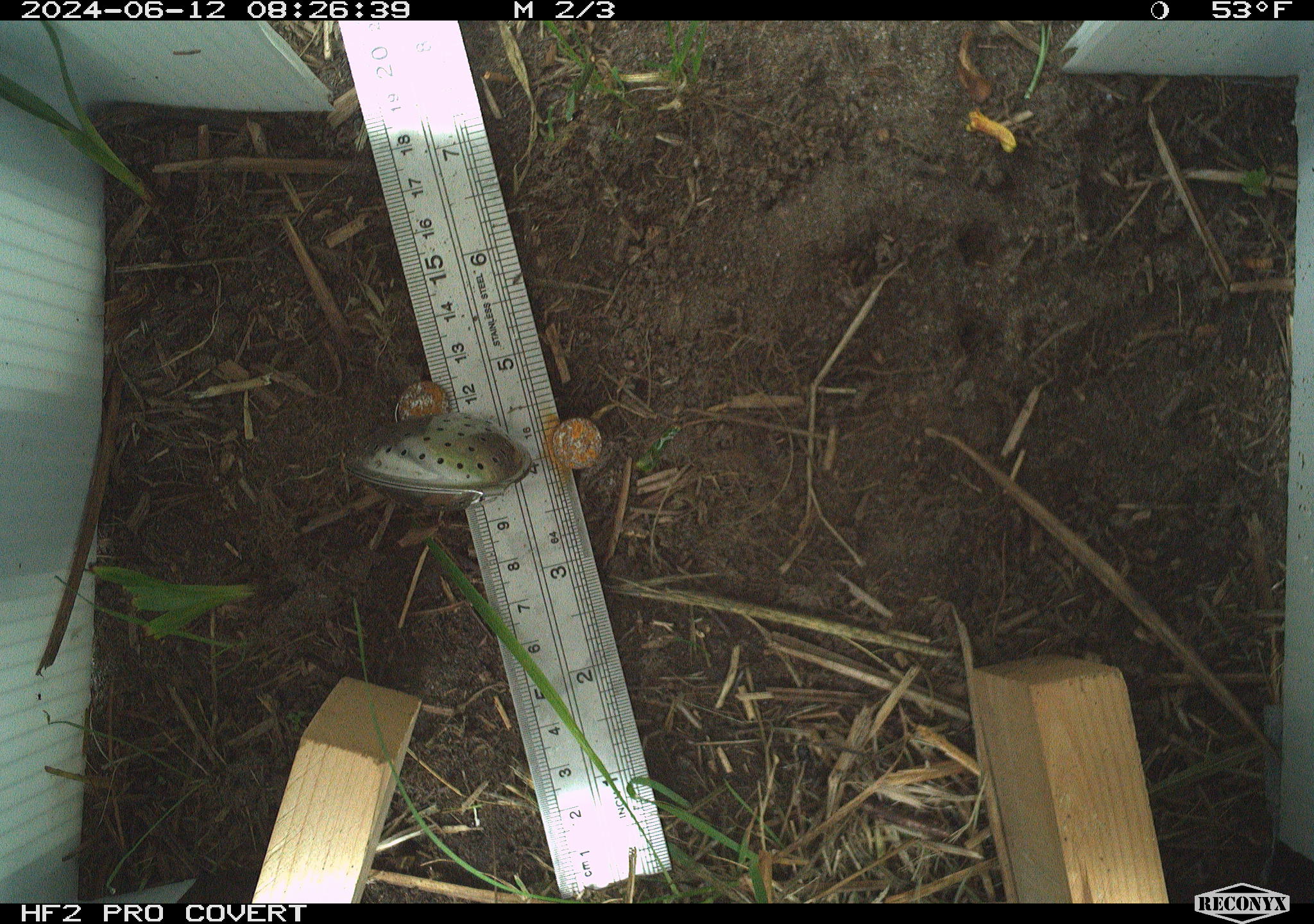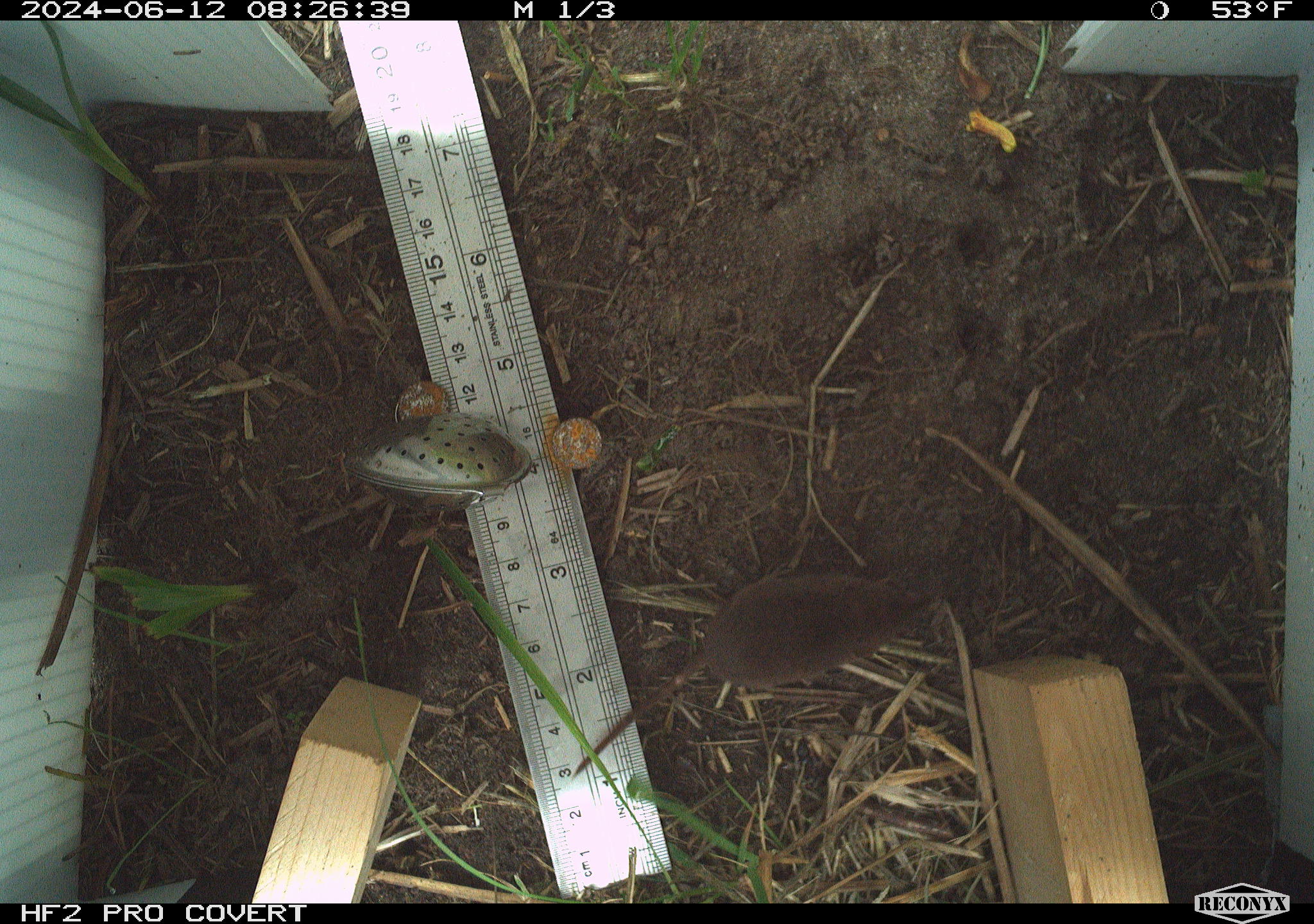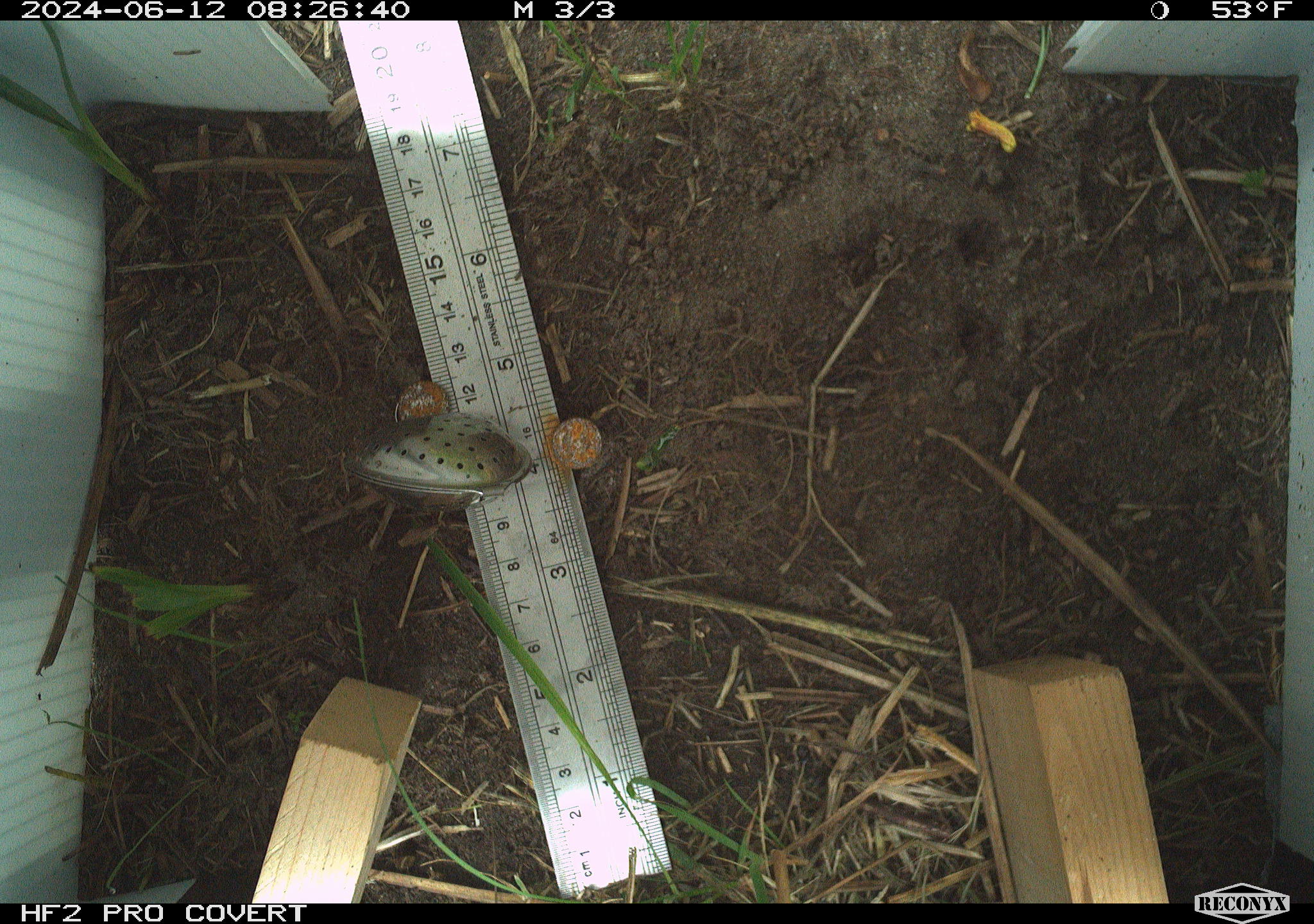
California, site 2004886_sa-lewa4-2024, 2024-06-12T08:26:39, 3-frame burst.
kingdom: Animalia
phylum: Chordata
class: Mammalia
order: Eulipotyphla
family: Soricidae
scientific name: Soricidae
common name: shrews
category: soricidae family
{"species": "soricidae family (shrews) (Soricidae)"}